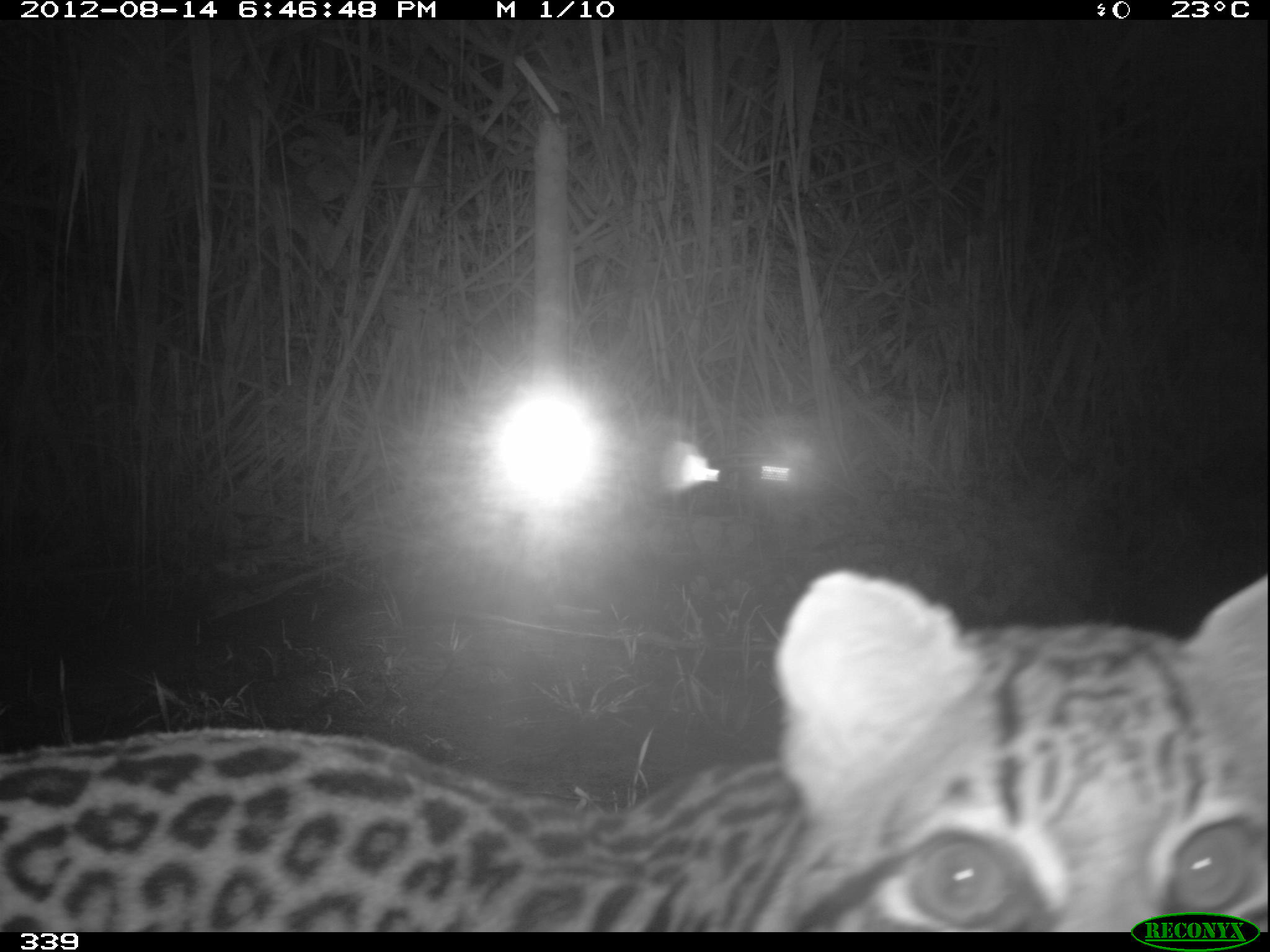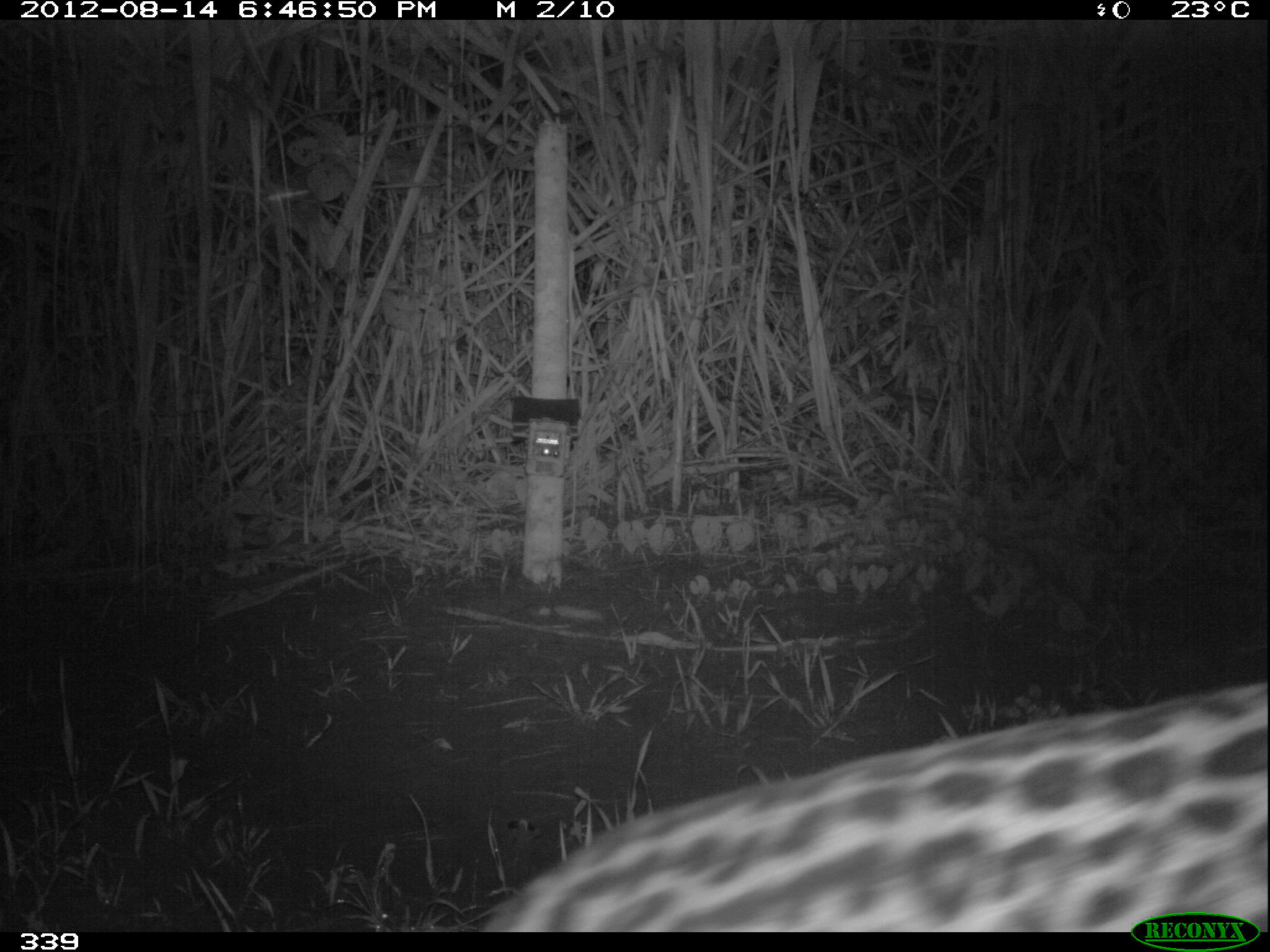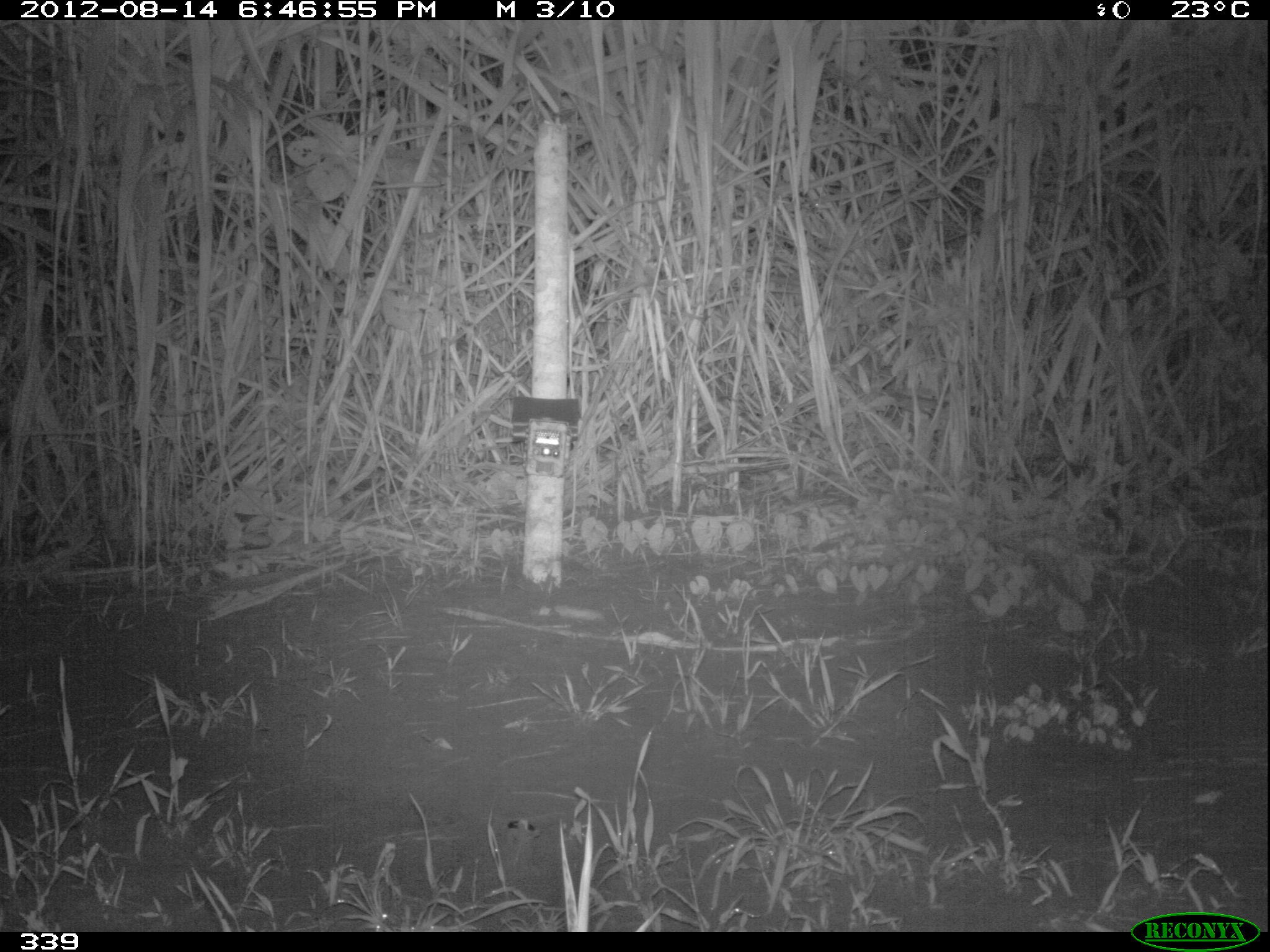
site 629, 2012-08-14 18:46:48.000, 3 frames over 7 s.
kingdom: Animalia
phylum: Chordata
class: Mammalia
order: Carnivora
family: Felidae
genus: Leopardus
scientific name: Leopardus pardalis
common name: ocelot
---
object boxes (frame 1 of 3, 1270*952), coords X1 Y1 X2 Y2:
leopardus pardalis: 0 566 1267 932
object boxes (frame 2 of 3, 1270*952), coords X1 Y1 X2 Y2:
leopardus pardalis: 482 677 1265 931